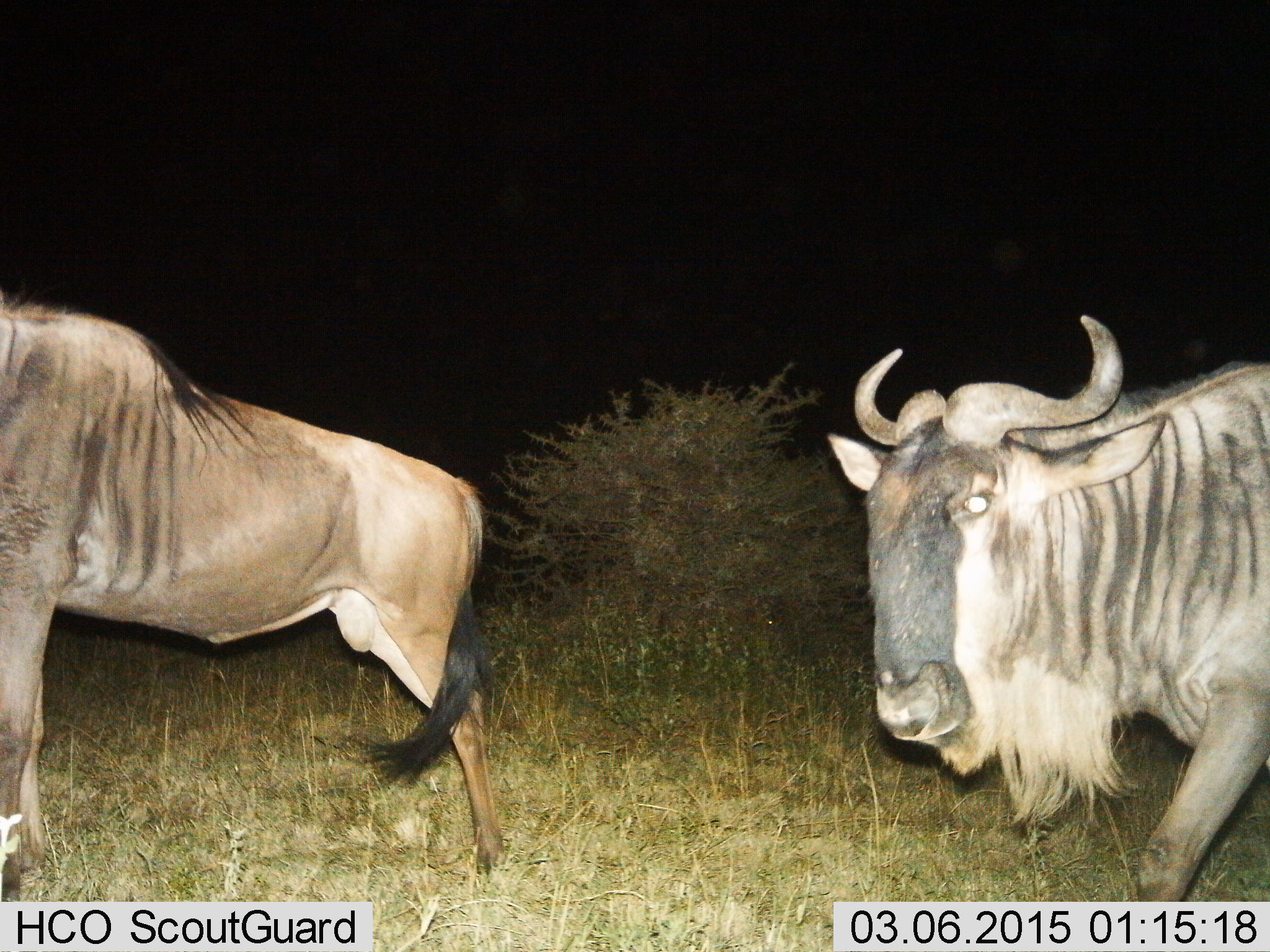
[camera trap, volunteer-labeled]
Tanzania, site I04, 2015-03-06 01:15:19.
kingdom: Animalia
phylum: Chordata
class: Mammalia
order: Artiodactyla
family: Bovidae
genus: Connochaetes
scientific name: Connochaetes taurinus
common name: blue wildebeest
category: wildebeest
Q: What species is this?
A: Wildebeest (blue wildebeest) (Connochaetes taurinus).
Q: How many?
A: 2.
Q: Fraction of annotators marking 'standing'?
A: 60%.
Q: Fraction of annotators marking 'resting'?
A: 0%.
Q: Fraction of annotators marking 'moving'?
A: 60%.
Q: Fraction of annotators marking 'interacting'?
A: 0%.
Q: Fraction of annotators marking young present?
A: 0%.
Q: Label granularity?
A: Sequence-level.